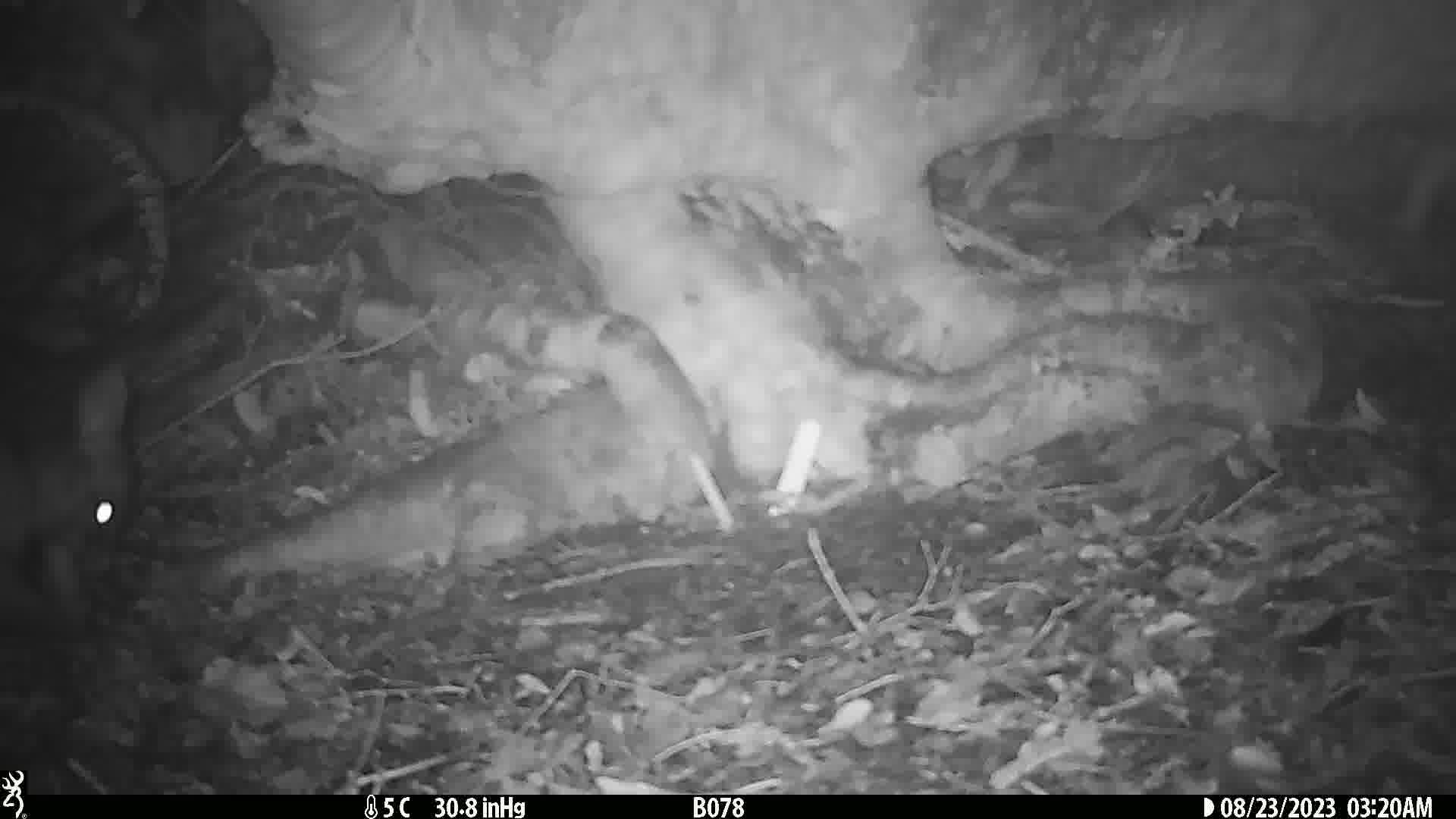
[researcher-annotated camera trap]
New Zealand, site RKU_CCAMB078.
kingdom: Animalia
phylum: Chordata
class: Mammalia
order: Diprotodontia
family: Phalangeridae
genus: Trichosurus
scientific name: Trichosurus vulpecula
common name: common brushtail possum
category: possum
Possum (common brushtail possum) (Trichosurus vulpecula).